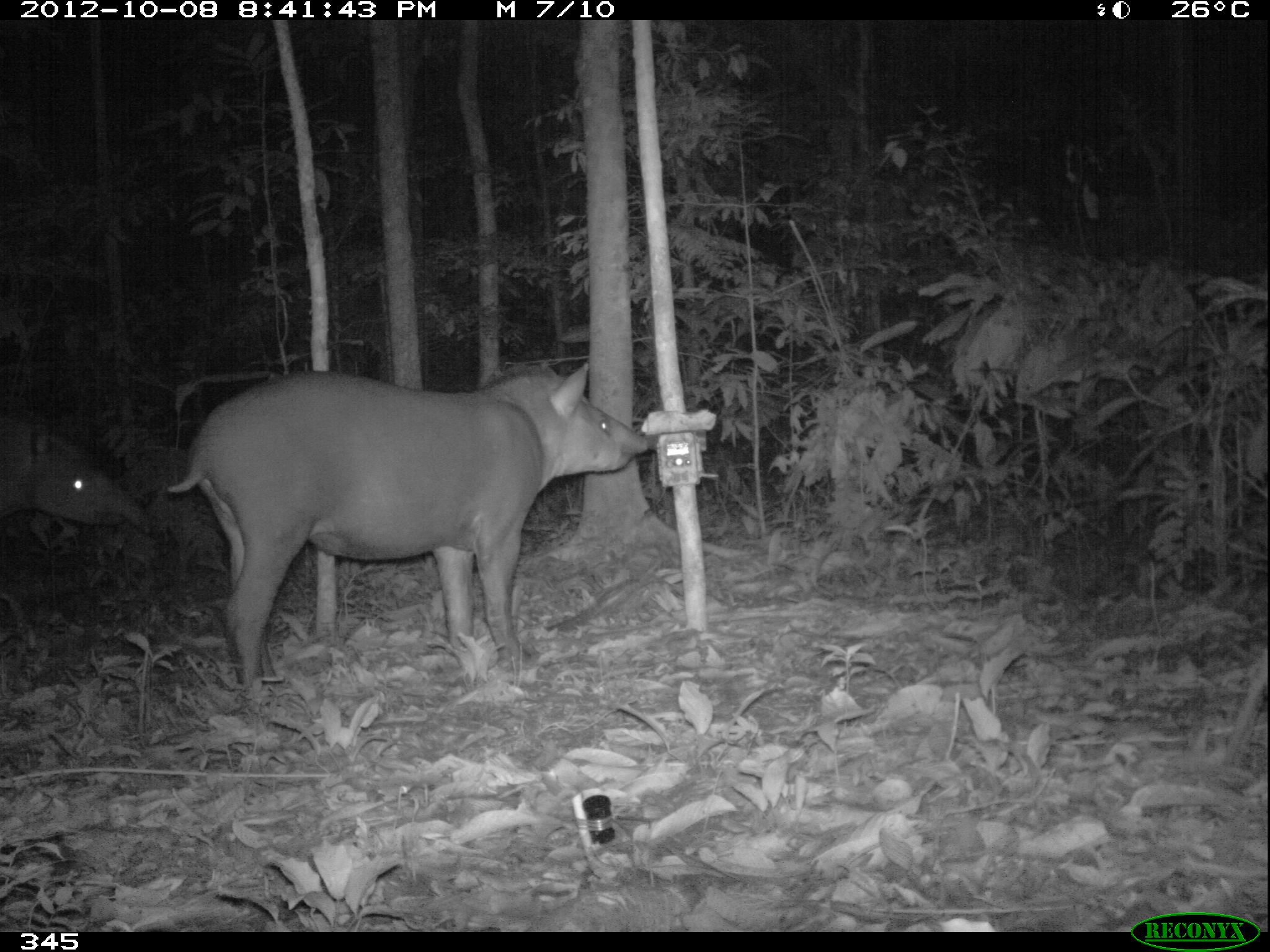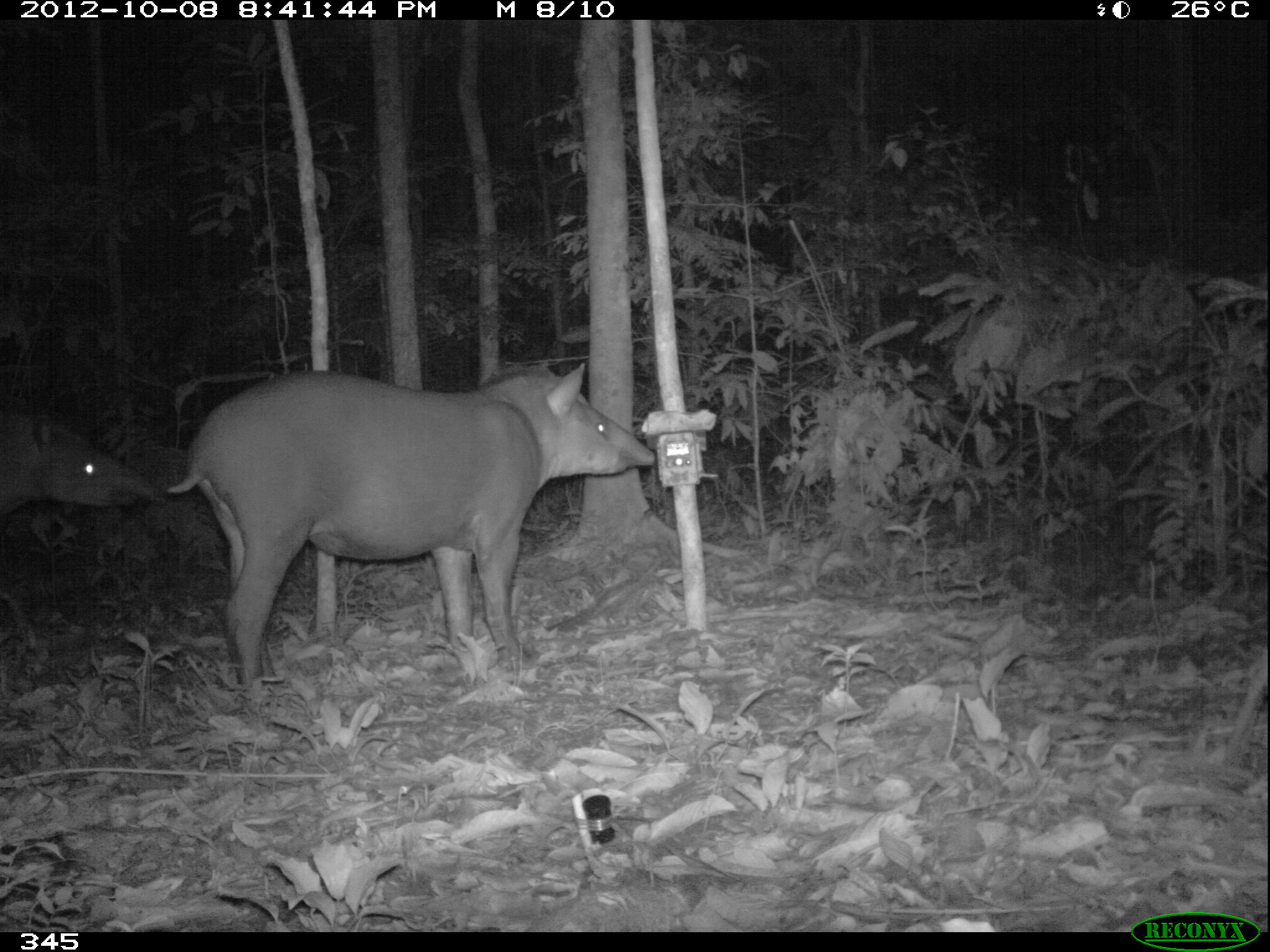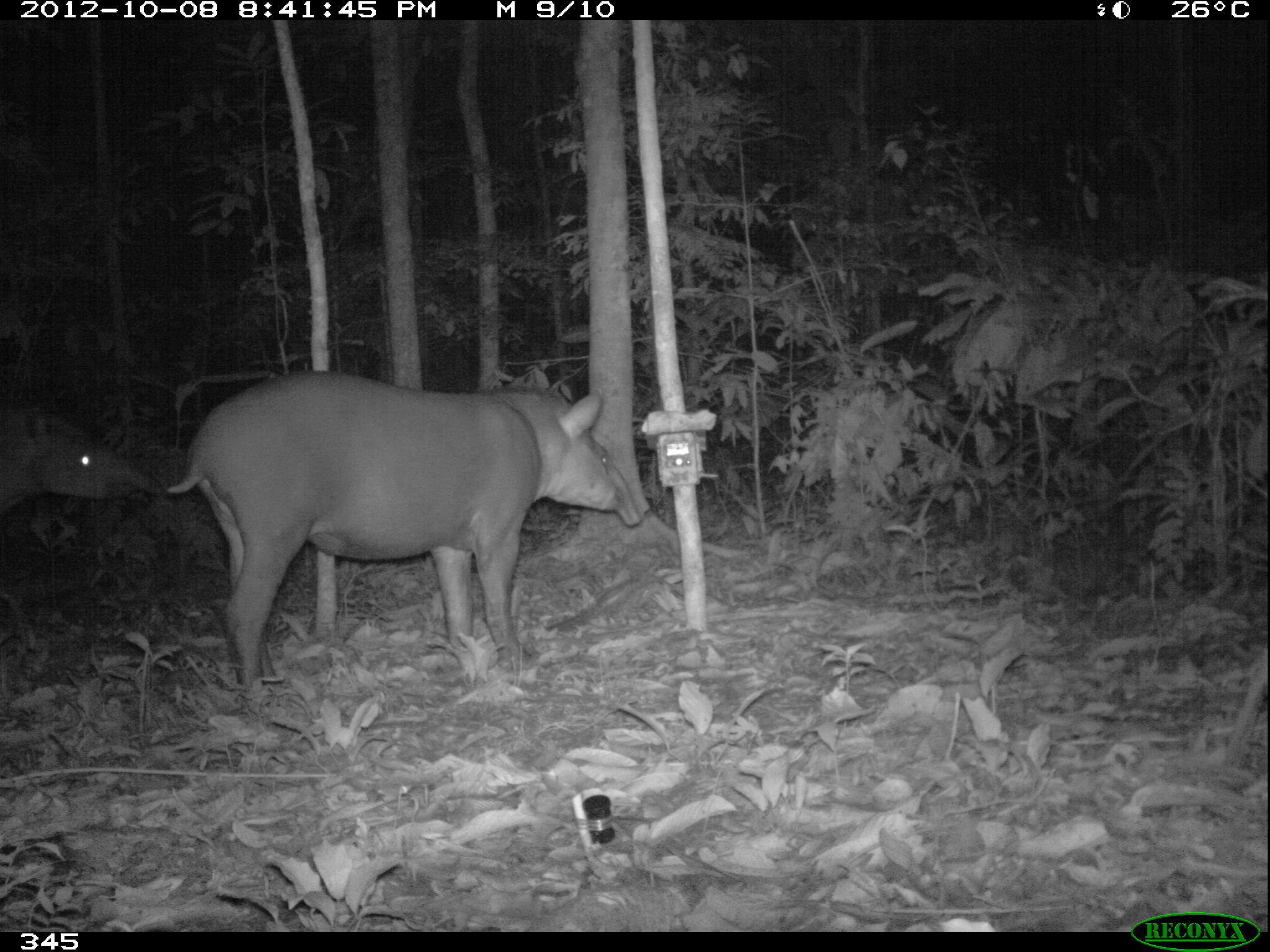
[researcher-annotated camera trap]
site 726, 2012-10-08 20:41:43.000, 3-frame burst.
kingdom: Animalia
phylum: Chordata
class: Mammalia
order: Perissodactyla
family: Tapiridae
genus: Tapirus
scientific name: Tapirus terrestris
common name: south american tapir